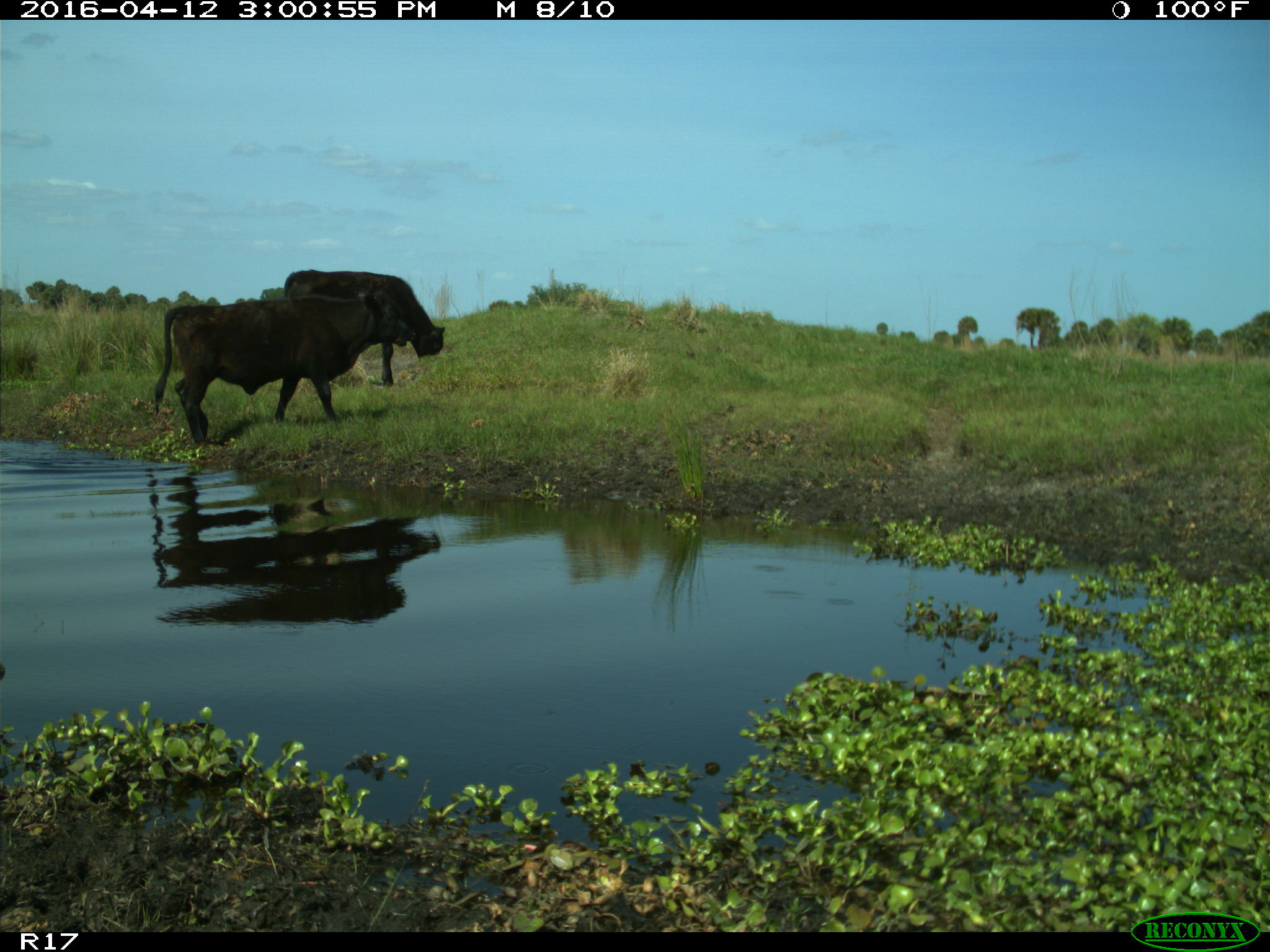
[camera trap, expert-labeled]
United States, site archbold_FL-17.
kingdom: Animalia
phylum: Chordata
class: Mammalia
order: Artiodactyla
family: Bovidae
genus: Bos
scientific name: Bos taurus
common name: domestic cow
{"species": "Bos taurus (domestic cow)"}